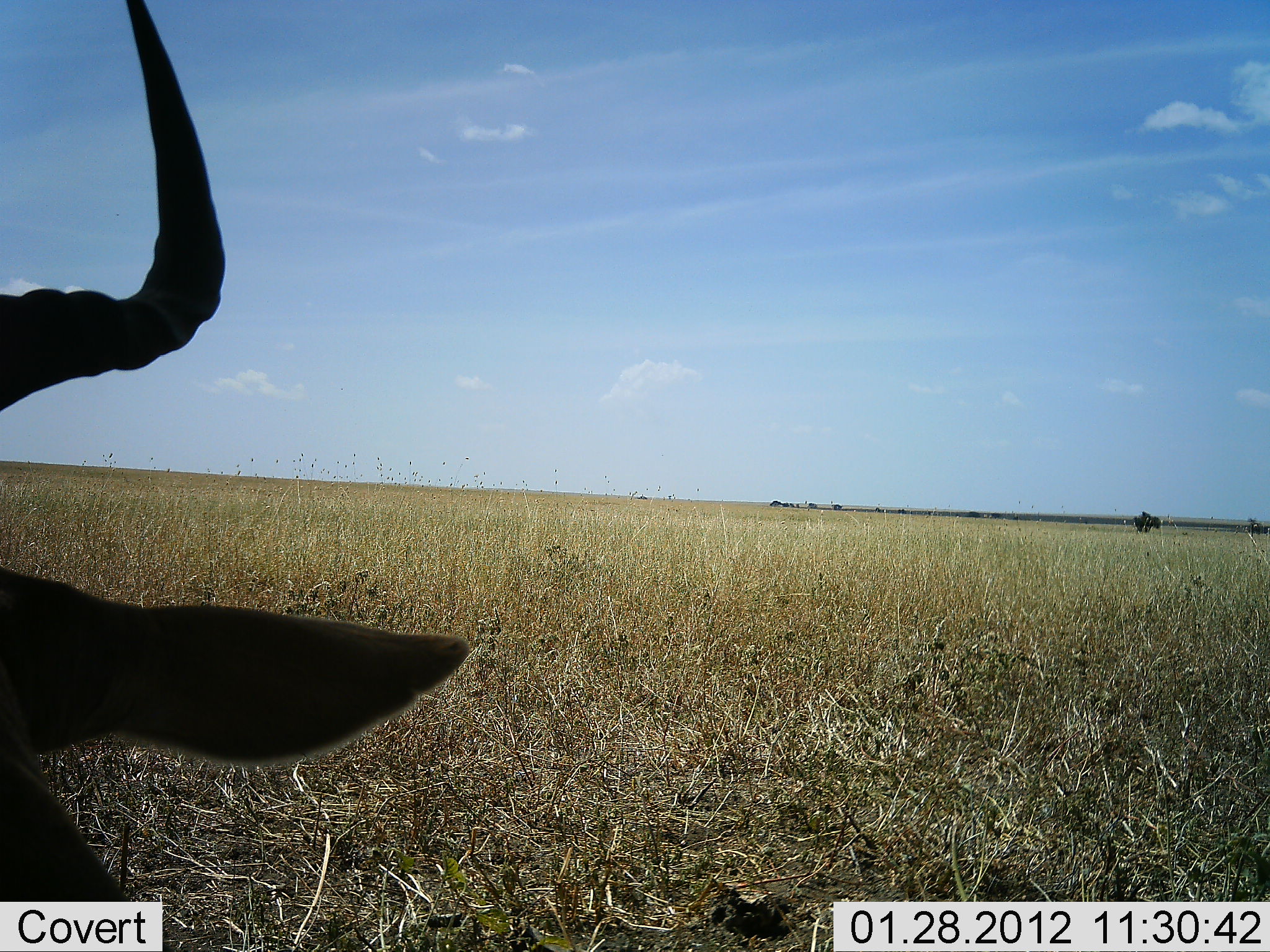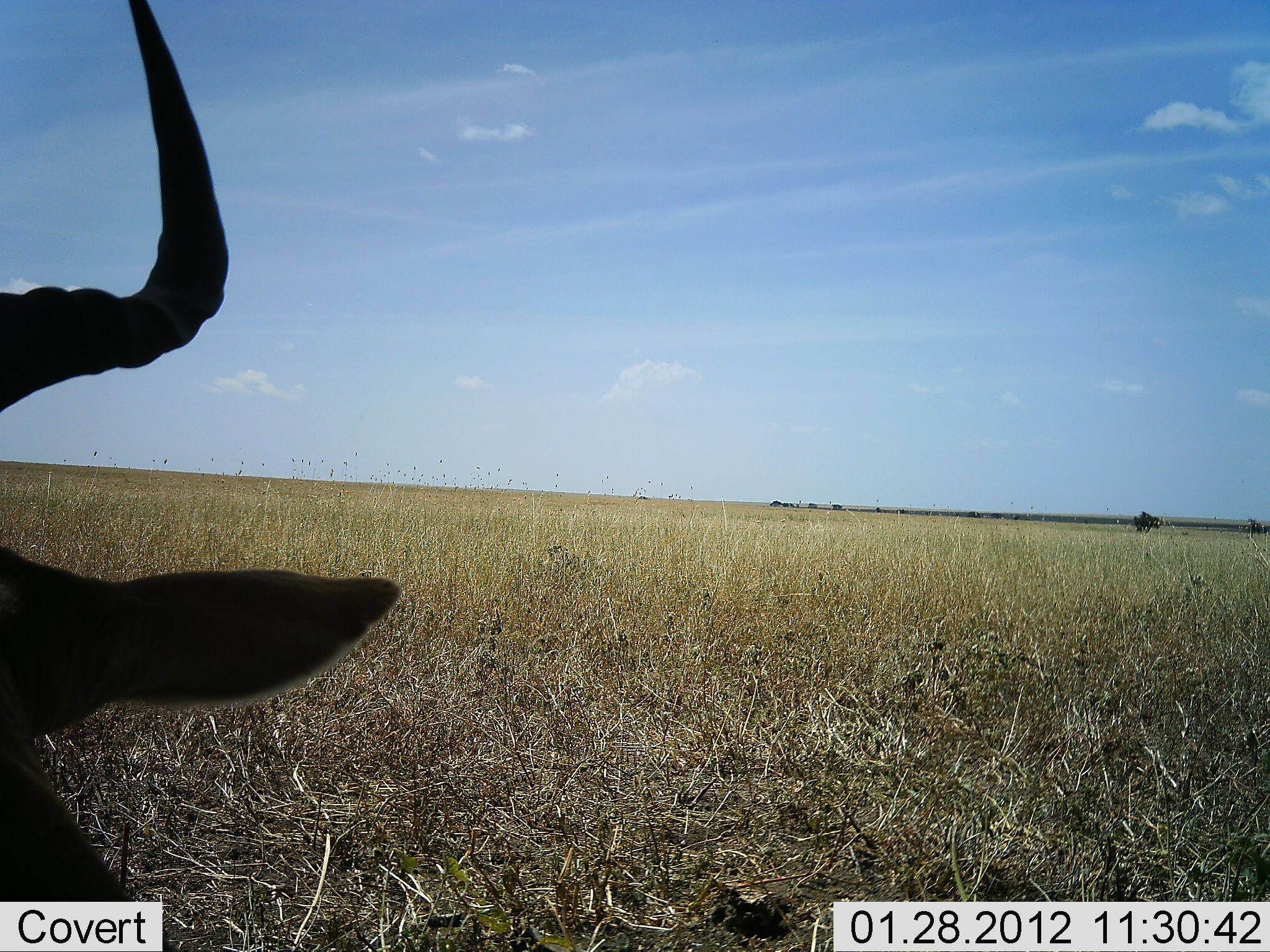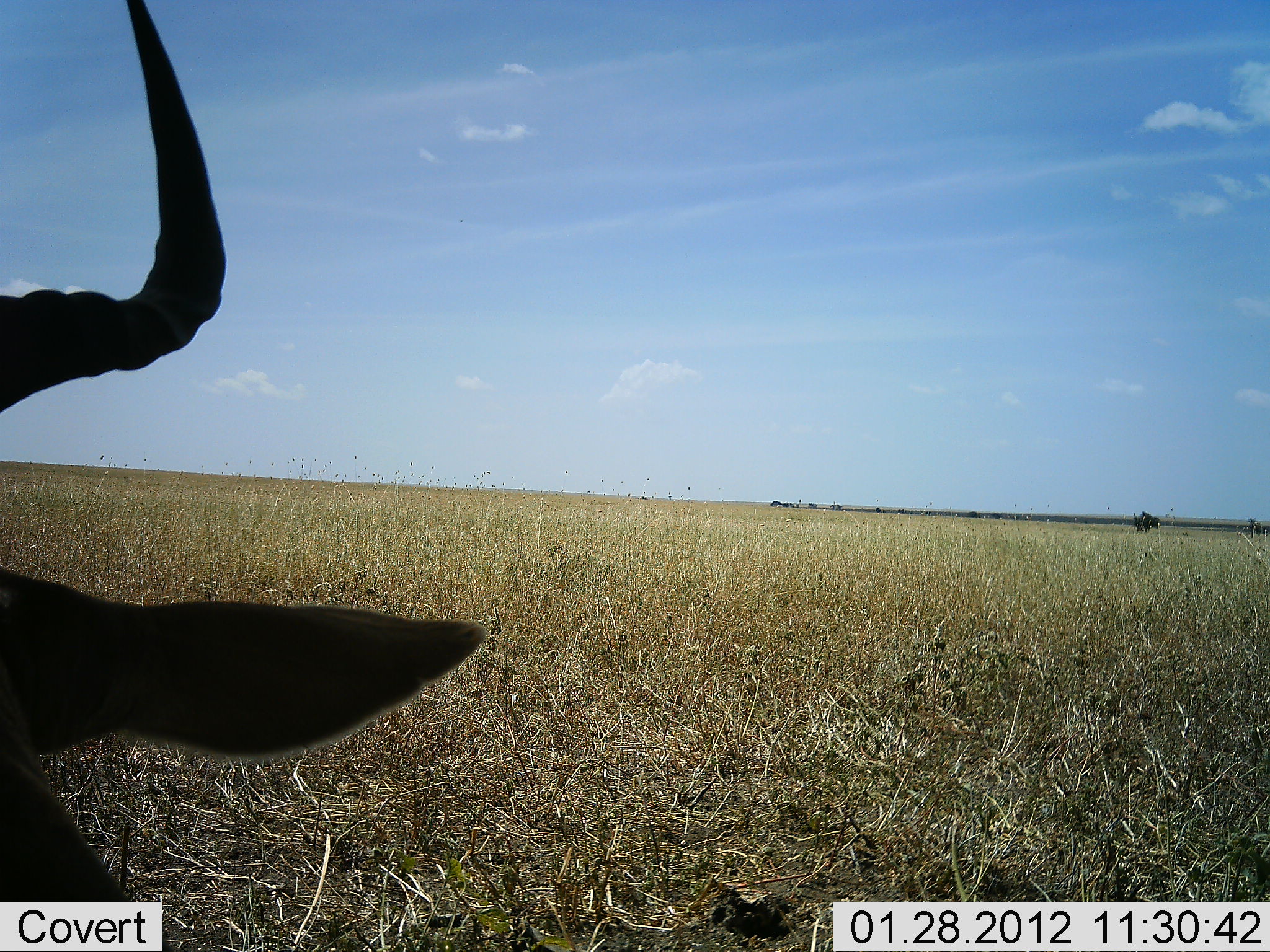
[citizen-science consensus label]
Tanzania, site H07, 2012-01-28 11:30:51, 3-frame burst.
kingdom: Animalia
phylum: Chordata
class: Mammalia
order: Artiodactyla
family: Bovidae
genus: Alcelaphus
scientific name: Alcelaphus buselaphus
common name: hartebeest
Hartebeest (Alcelaphus buselaphus), count 1. Behavior (volunteer vote fractions): standing 13%, resting 93%, moving 0%, interacting 0%. Young present (vote fraction): 0%. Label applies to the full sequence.